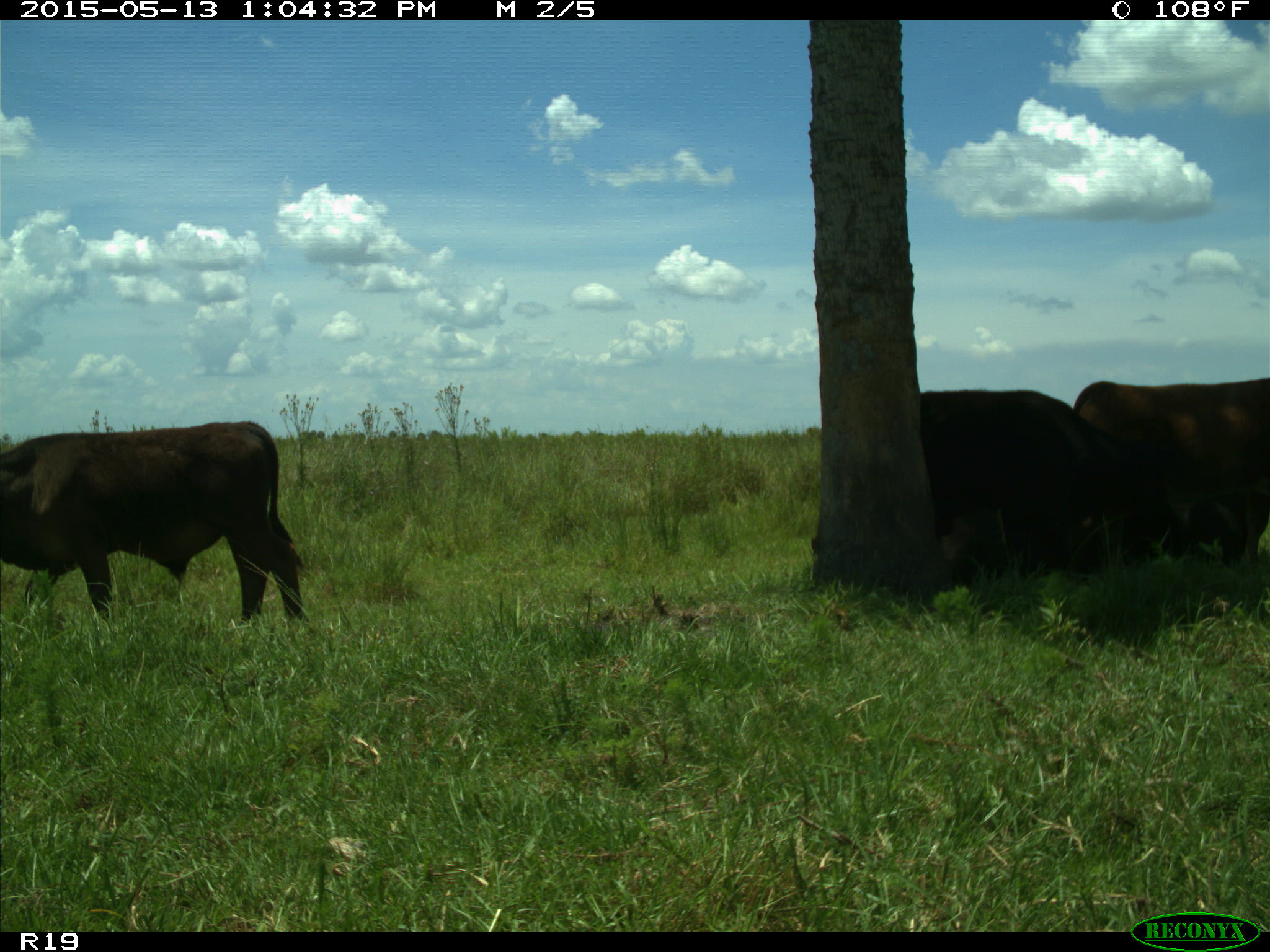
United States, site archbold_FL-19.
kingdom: Animalia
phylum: Chordata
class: Mammalia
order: Artiodactyla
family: Bovidae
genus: Bos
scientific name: Bos taurus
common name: domestic cow